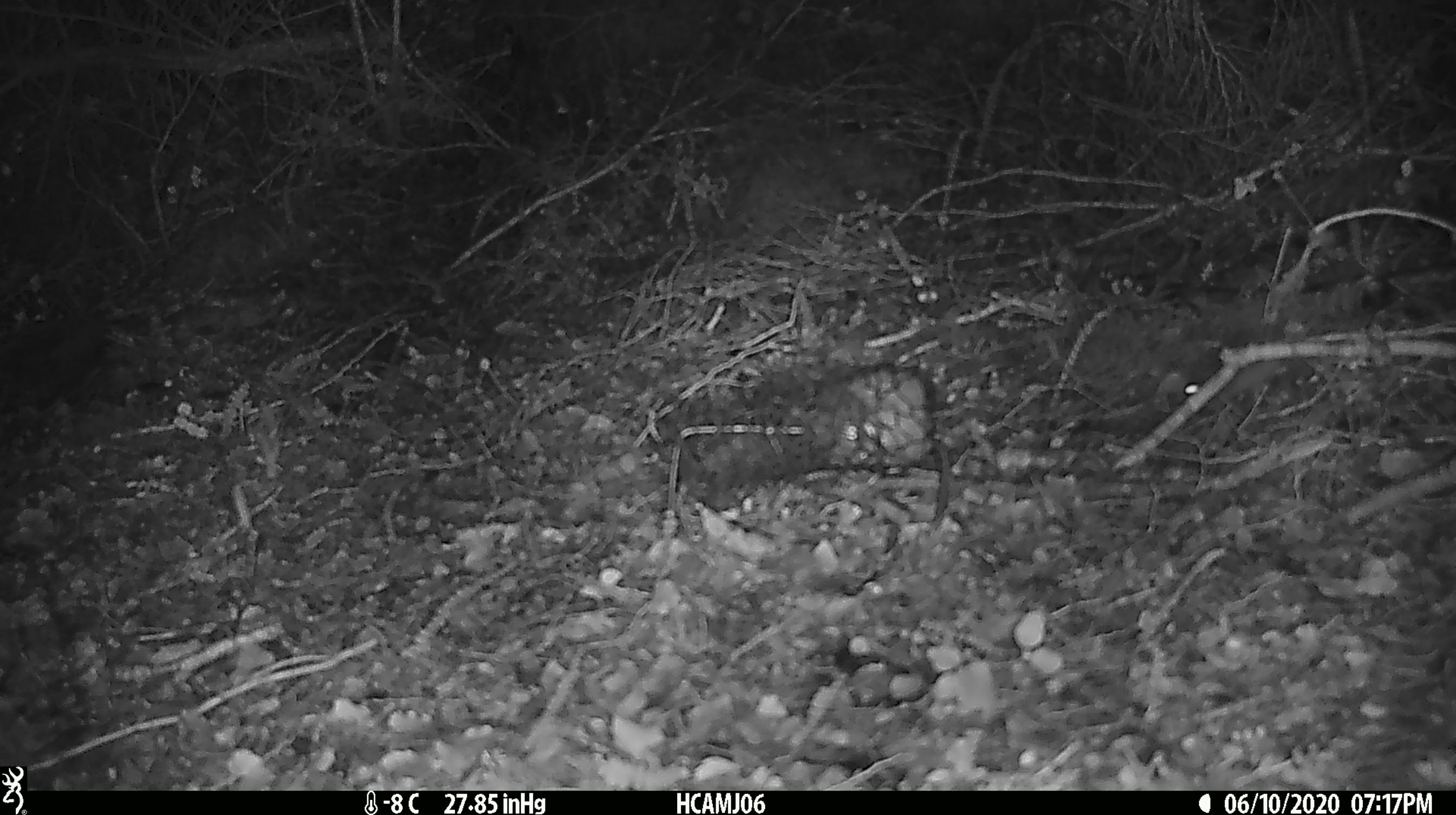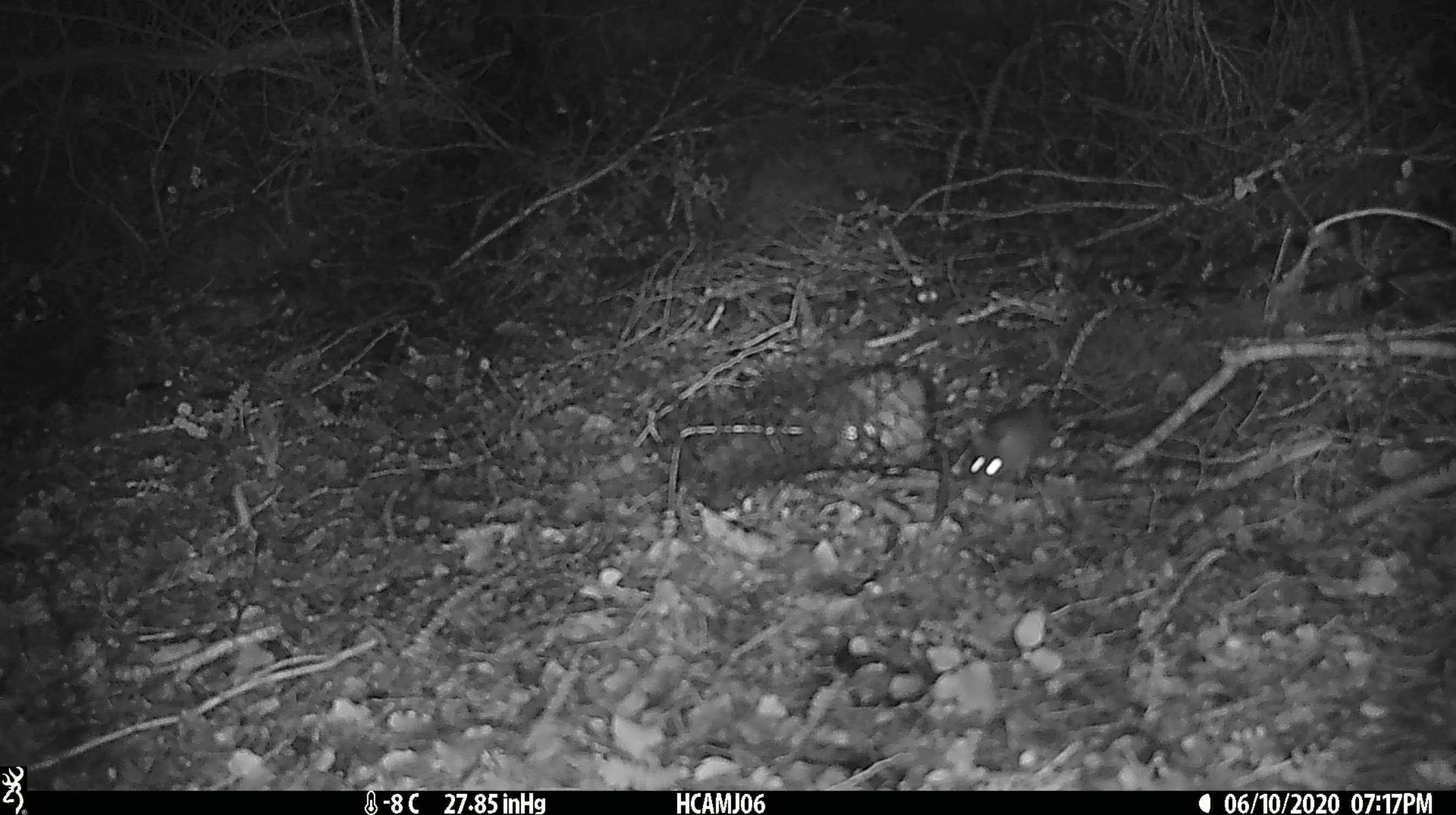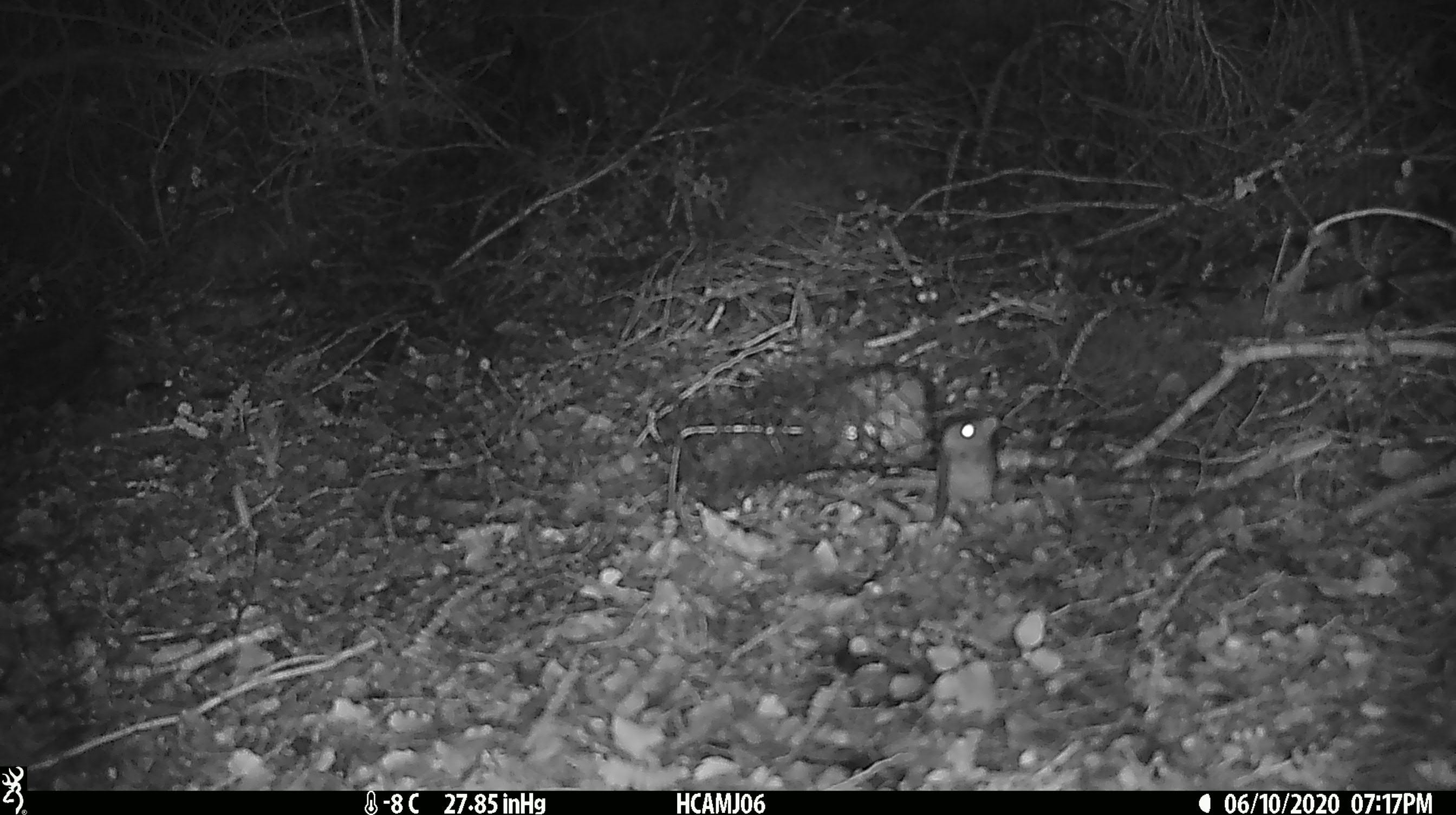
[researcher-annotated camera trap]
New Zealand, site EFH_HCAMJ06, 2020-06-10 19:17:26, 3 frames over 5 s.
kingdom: Animalia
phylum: Chordata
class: Mammalia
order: Rodentia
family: Muridae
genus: Mus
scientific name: Mus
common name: mouse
Mouse (Mus).